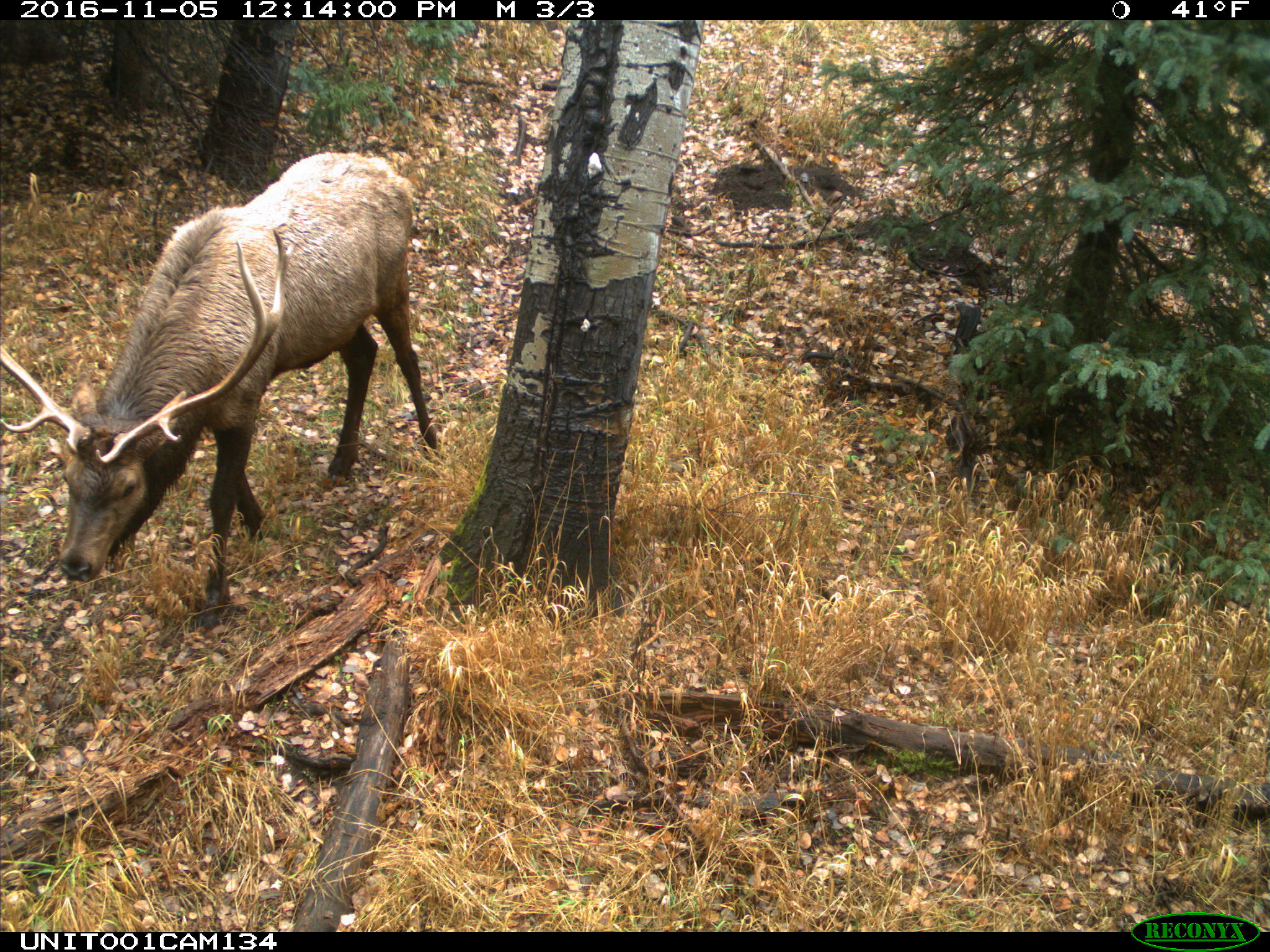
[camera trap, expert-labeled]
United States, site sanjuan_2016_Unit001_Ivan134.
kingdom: Animalia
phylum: Chordata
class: Mammalia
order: Artiodactyla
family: Cervidae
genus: Cervus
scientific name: Cervus elaphus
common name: red deer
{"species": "Cervus elaphus (red deer)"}